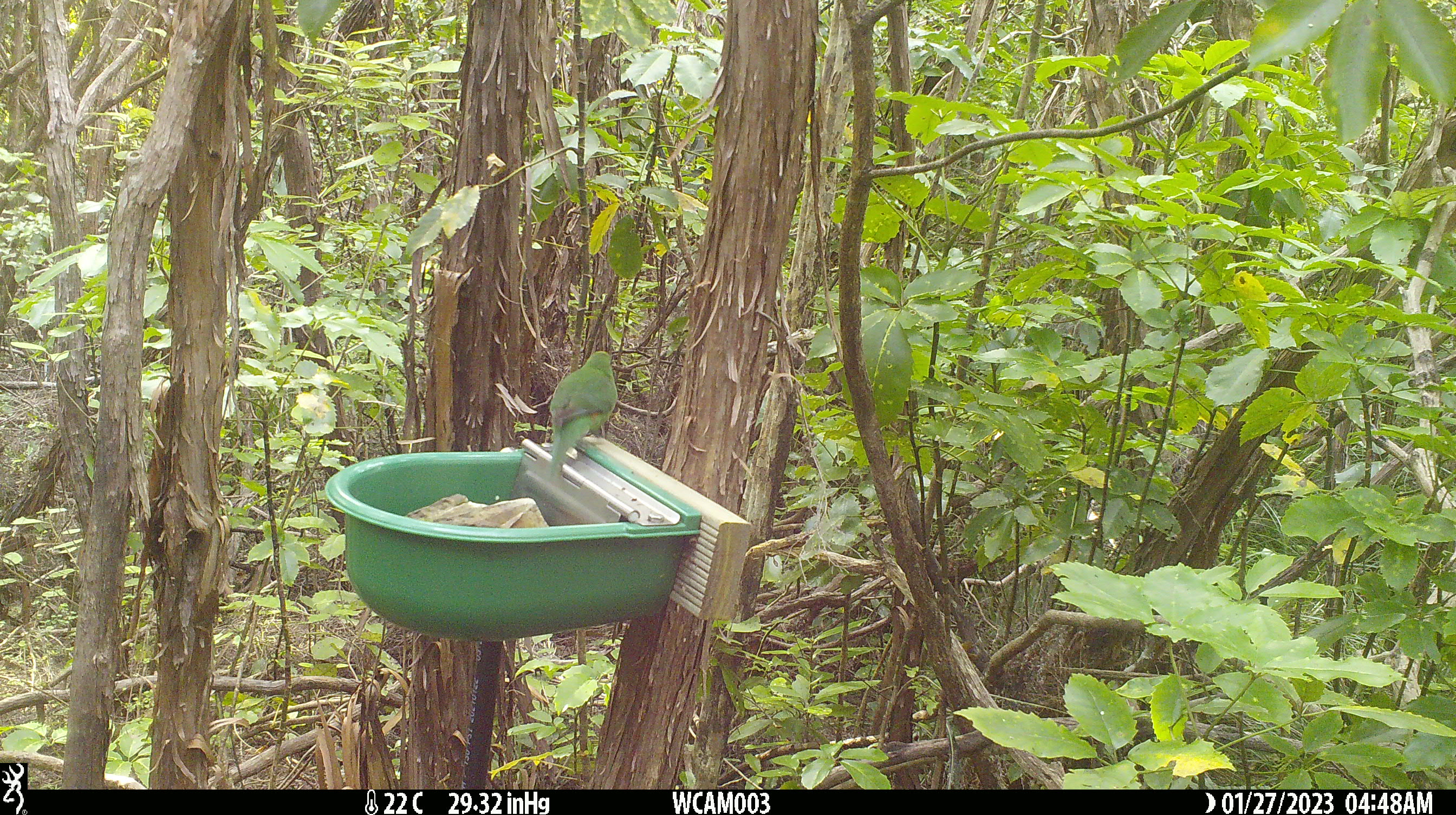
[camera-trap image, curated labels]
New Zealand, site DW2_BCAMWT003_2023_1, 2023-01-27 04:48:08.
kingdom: Animalia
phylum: Chordata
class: Aves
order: Psittaciformes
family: Psittaculidae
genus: Cyanoramphus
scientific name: Cyanoramphus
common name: parakeet